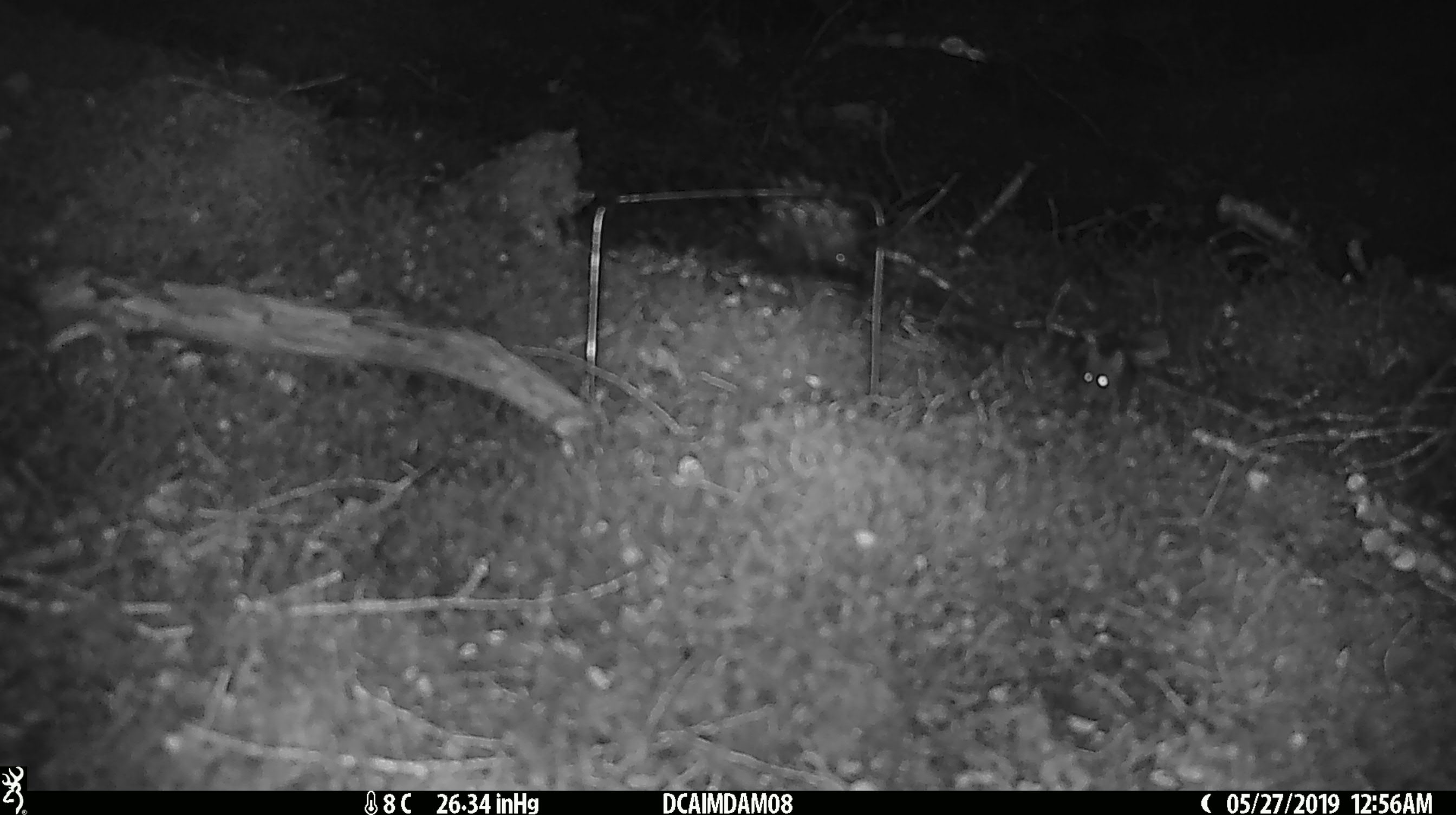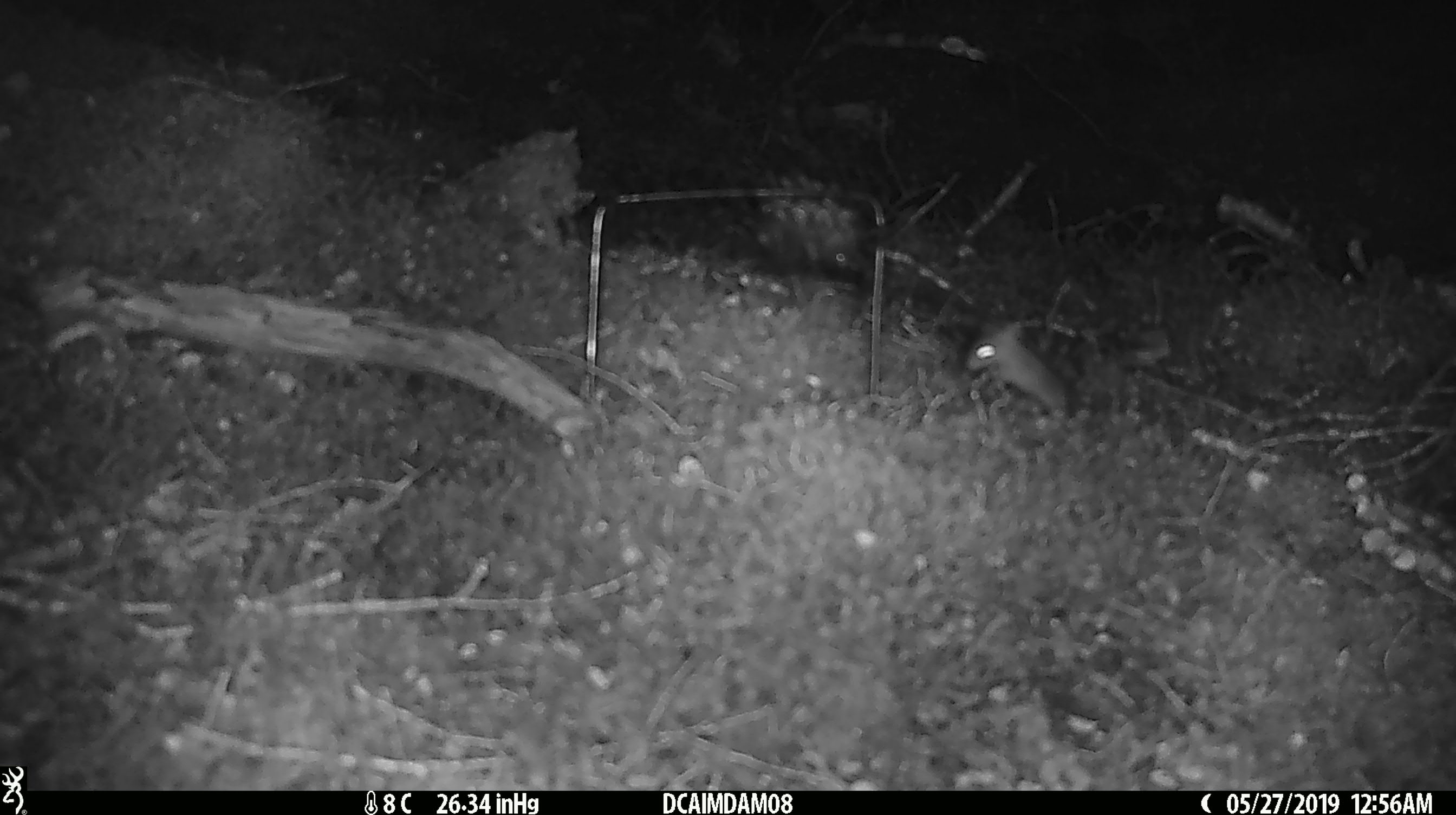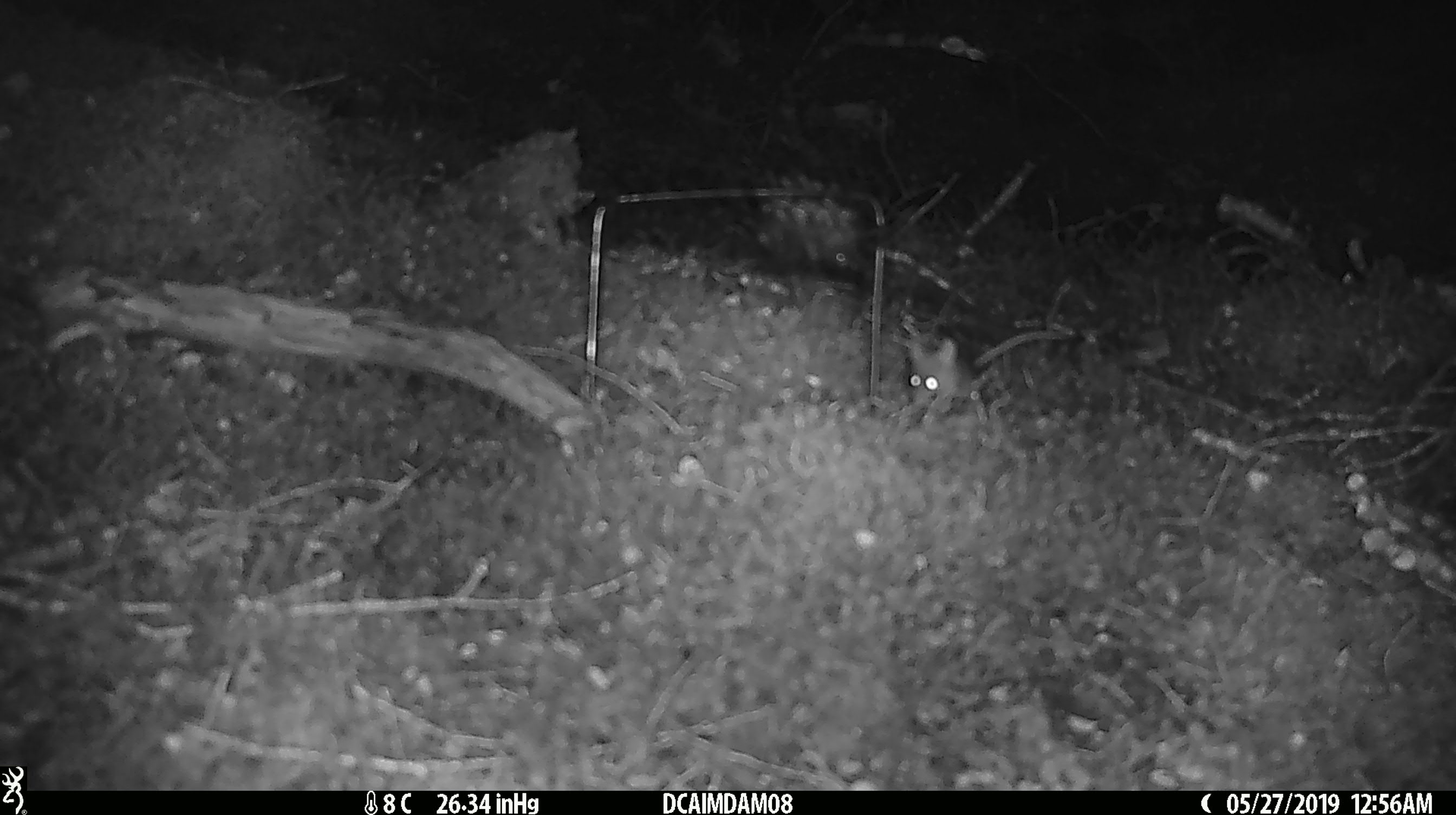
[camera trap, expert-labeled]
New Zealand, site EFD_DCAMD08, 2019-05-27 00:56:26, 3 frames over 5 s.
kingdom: Animalia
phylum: Chordata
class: Mammalia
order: Rodentia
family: Muridae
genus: Mus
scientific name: Mus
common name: mouse